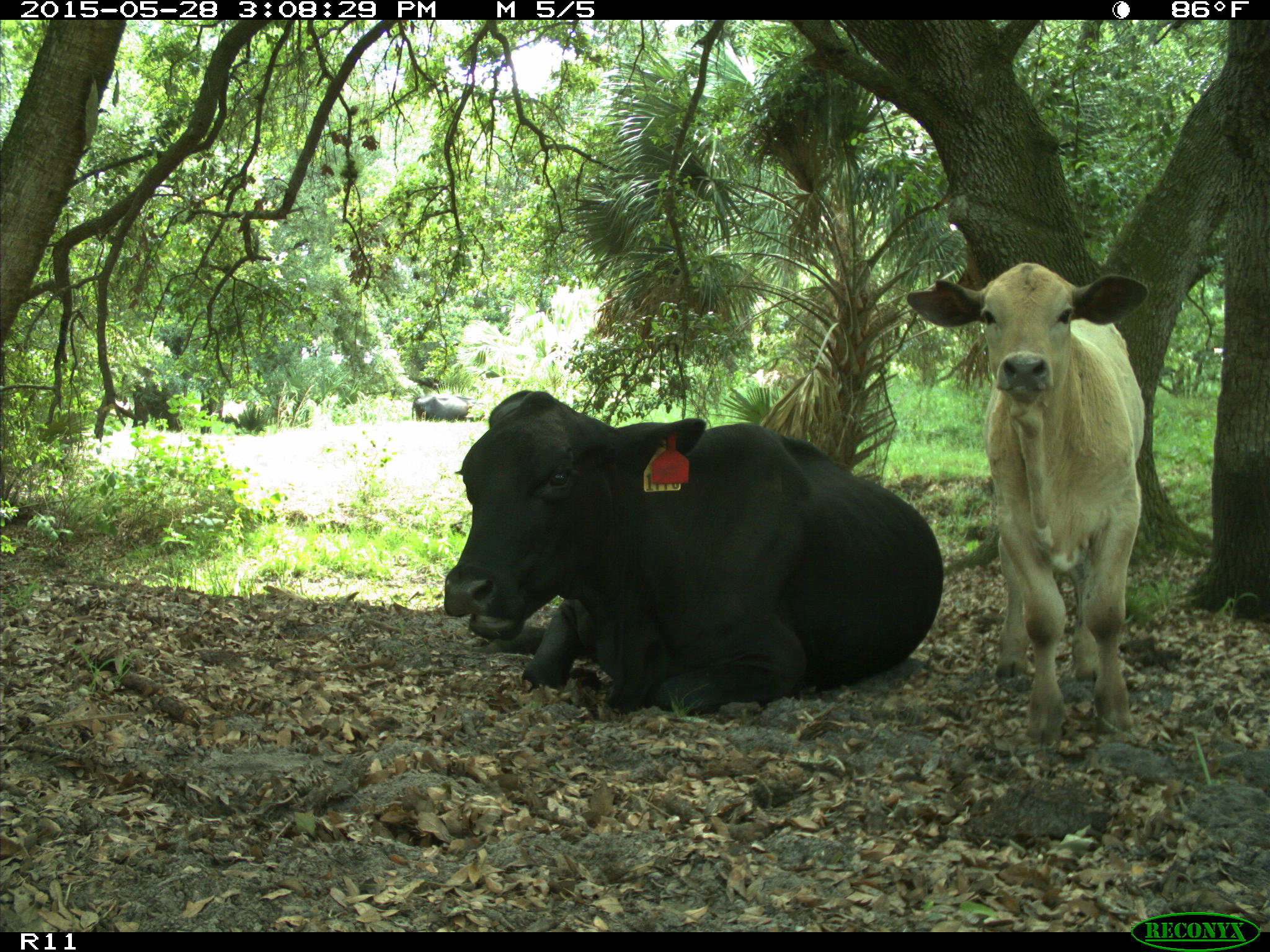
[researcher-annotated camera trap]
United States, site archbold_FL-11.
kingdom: Animalia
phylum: Chordata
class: Mammalia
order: Artiodactyla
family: Bovidae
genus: Bos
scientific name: Bos taurus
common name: domestic cow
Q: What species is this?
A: Bos taurus (domestic cow).